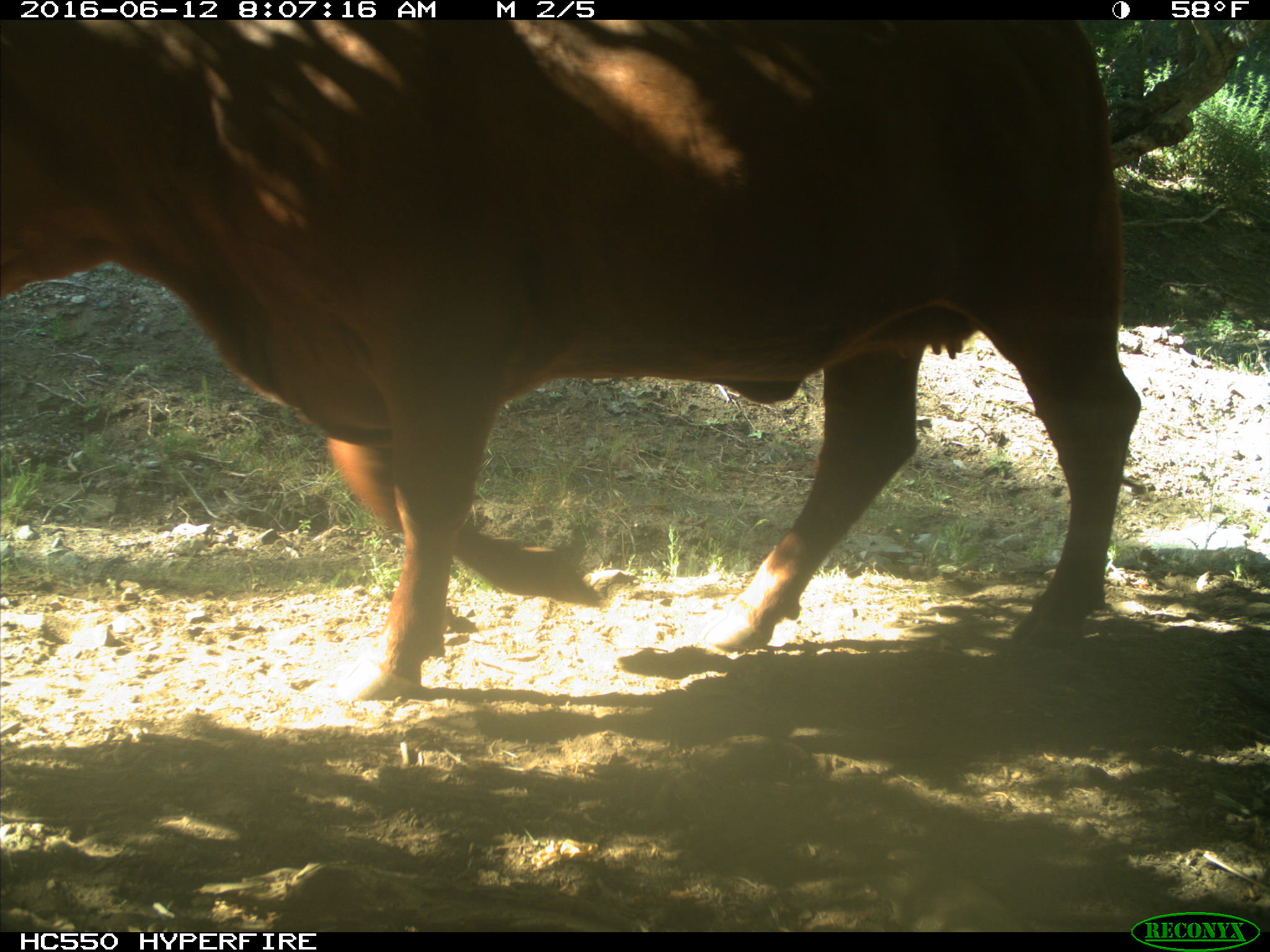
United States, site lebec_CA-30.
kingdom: Animalia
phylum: Chordata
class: Mammalia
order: Artiodactyla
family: Bovidae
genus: Bos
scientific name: Bos taurus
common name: domestic cow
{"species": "Bos taurus (domestic cow)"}